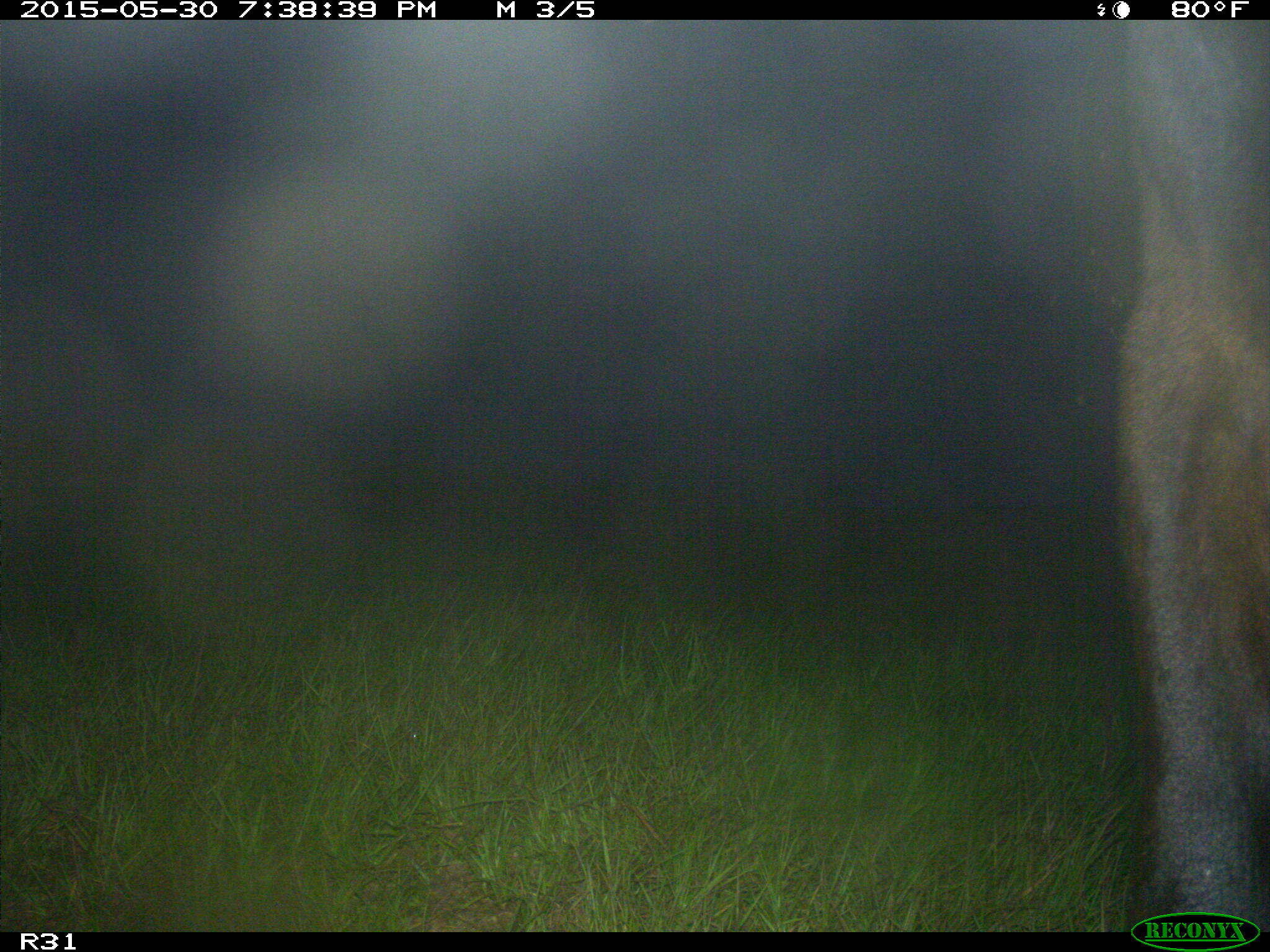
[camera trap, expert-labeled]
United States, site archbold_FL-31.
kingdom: Animalia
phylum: Chordata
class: Mammalia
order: Artiodactyla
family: Bovidae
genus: Bos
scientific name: Bos taurus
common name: domestic cow